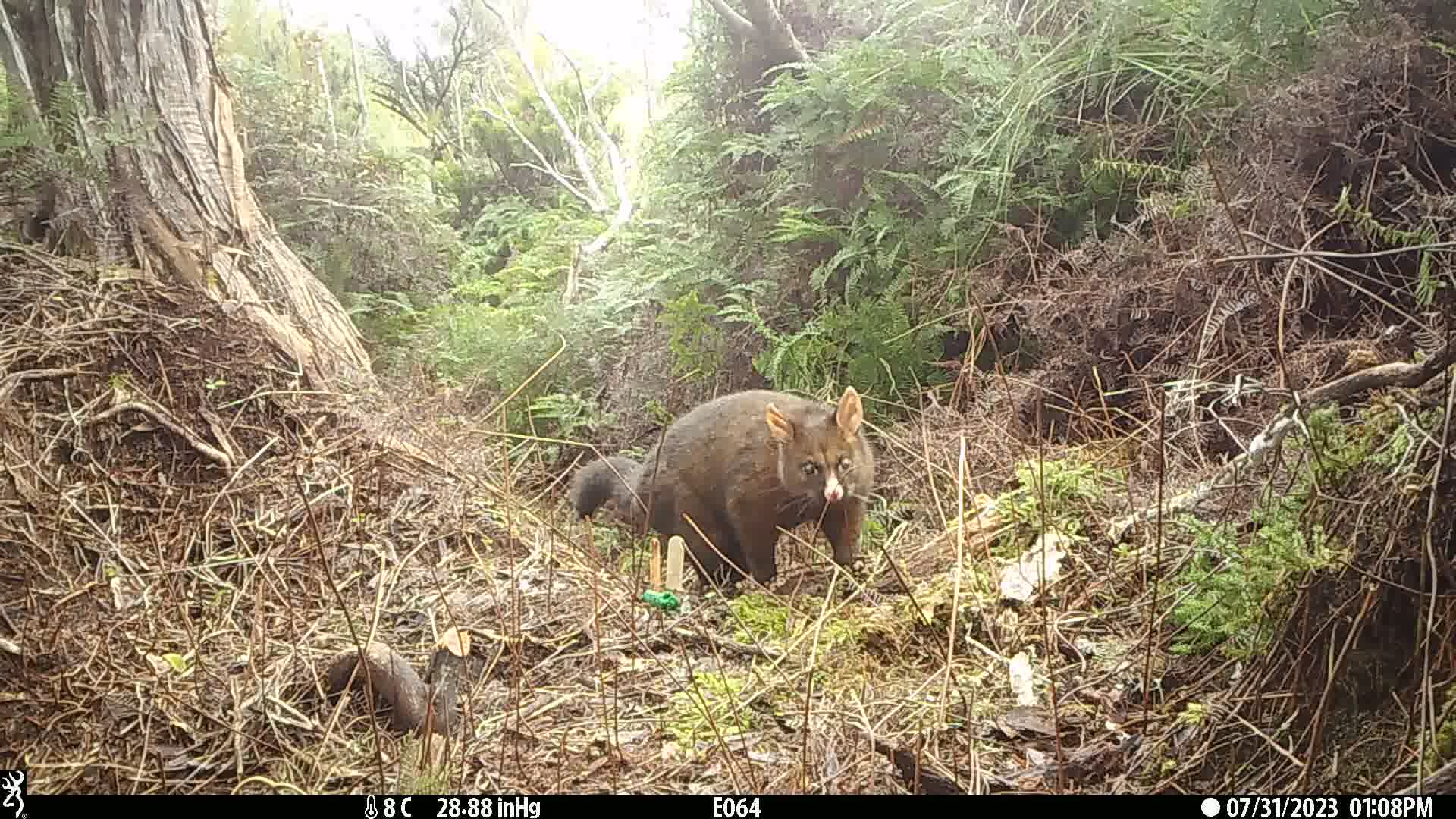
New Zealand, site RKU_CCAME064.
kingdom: Animalia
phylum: Chordata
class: Mammalia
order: Diprotodontia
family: Phalangeridae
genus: Trichosurus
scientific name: Trichosurus vulpecula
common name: common brushtail possum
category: possum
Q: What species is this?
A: Possum (common brushtail possum) (Trichosurus vulpecula).